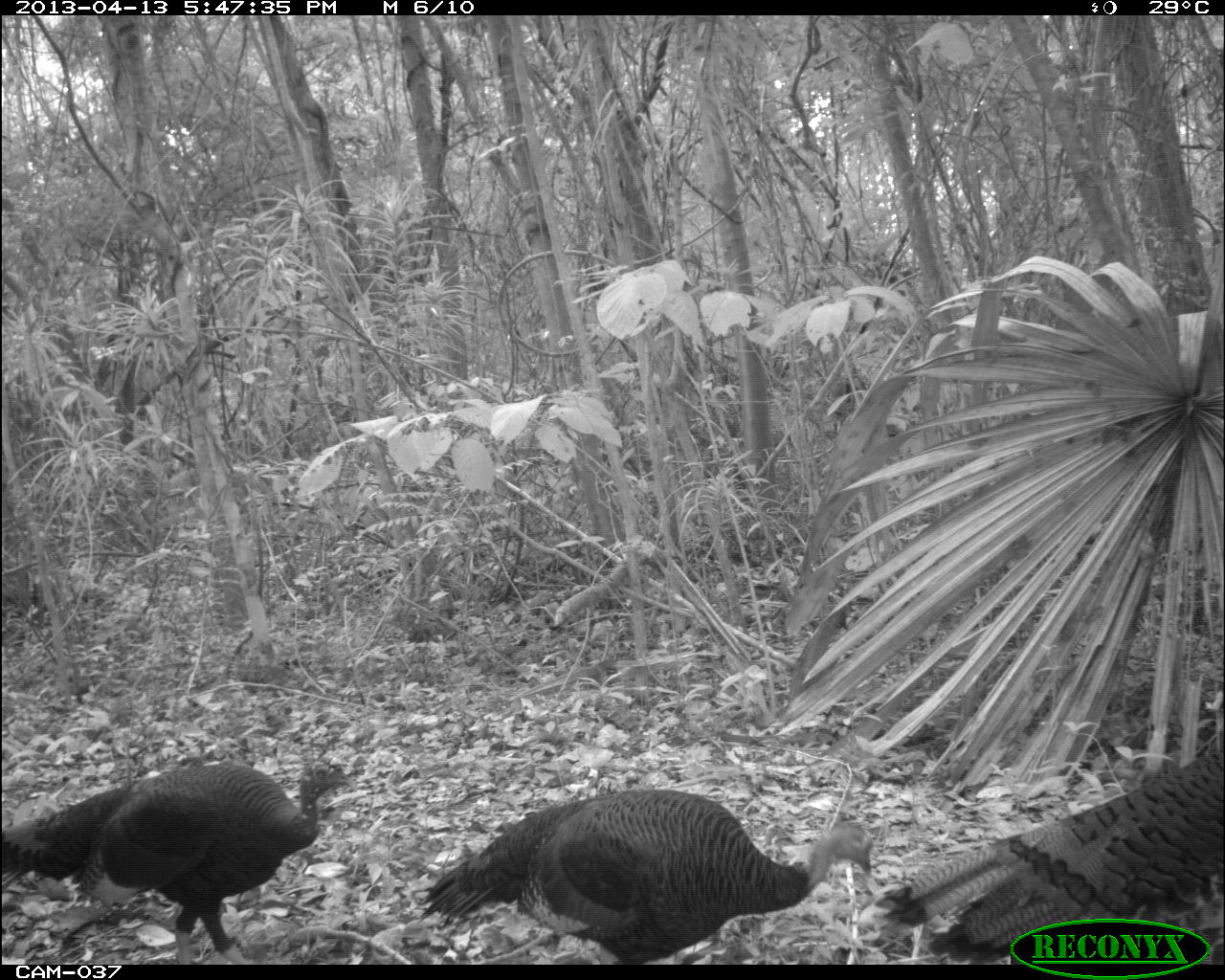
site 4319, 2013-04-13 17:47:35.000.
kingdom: Animalia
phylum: Chordata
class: Aves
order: Galliformes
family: Phasianidae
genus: Meleagris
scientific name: Meleagris ocellata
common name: ocellated turkey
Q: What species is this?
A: Meleagris ocellata (ocellated turkey).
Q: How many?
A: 3.